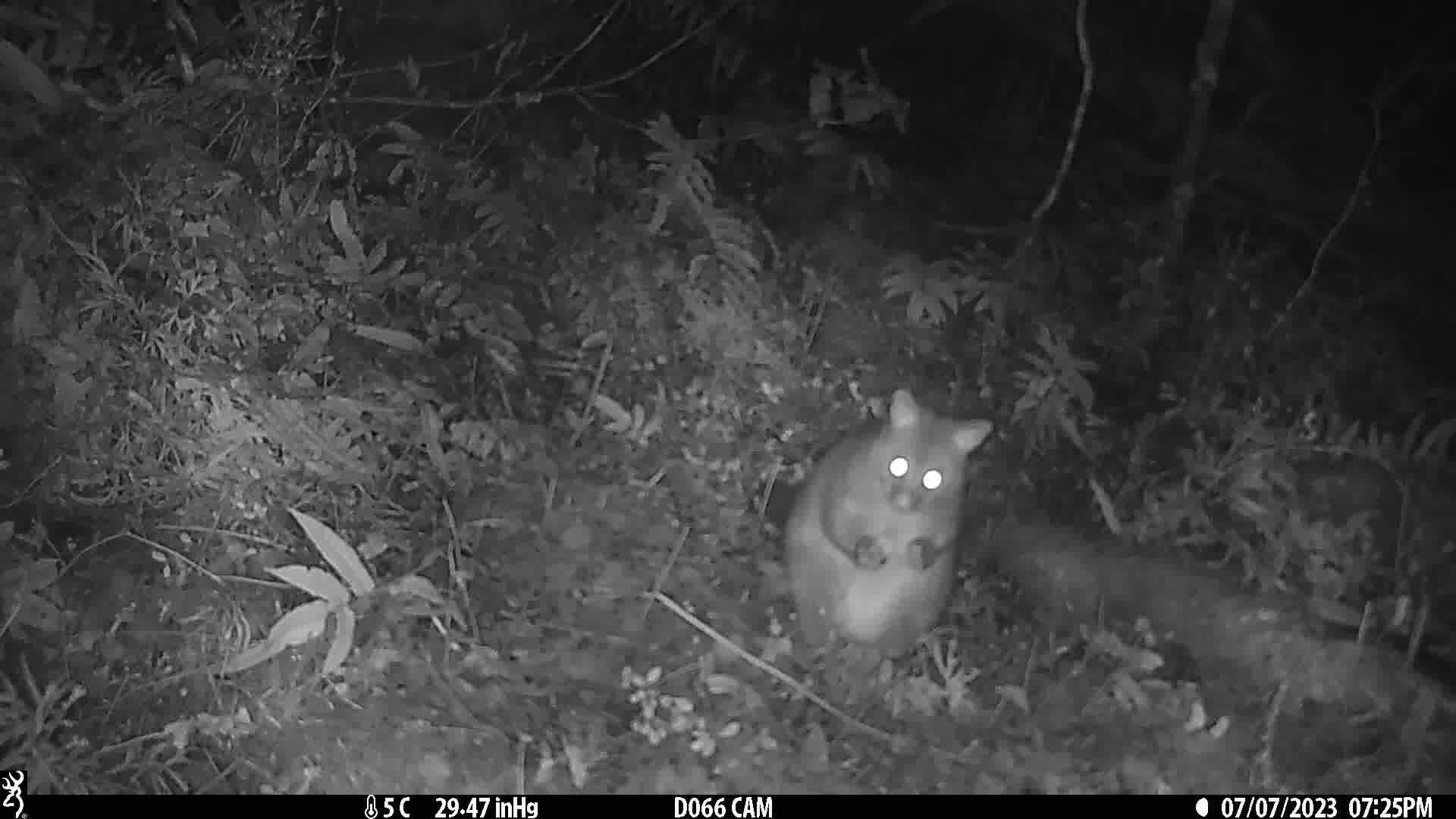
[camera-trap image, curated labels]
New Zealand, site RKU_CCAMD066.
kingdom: Animalia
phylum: Chordata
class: Mammalia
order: Diprotodontia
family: Phalangeridae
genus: Trichosurus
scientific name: Trichosurus vulpecula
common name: common brushtail possum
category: possum